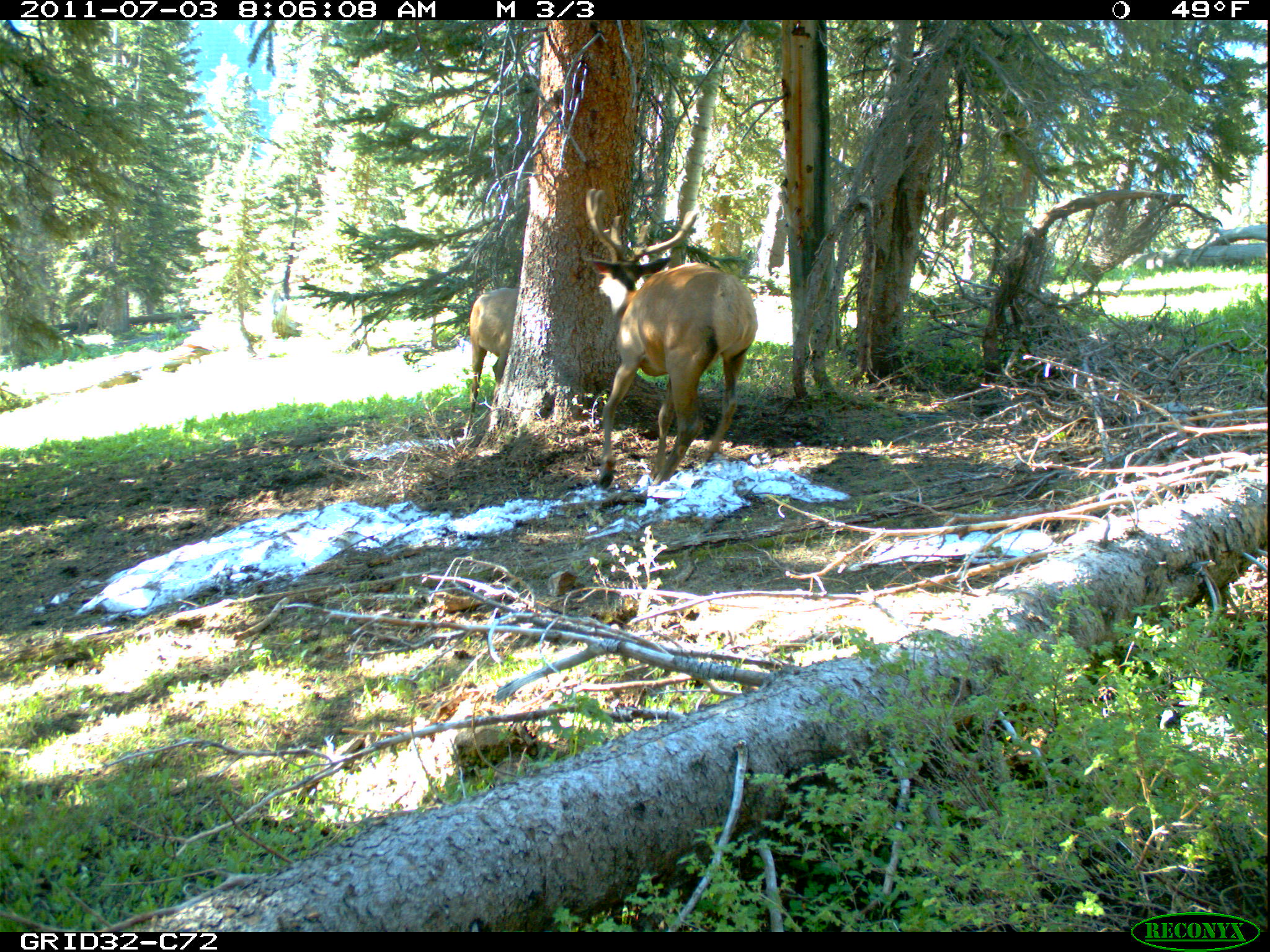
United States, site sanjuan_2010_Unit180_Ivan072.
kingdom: Animalia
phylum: Chordata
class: Mammalia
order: Artiodactyla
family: Cervidae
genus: Cervus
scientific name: Cervus elaphus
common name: red deer